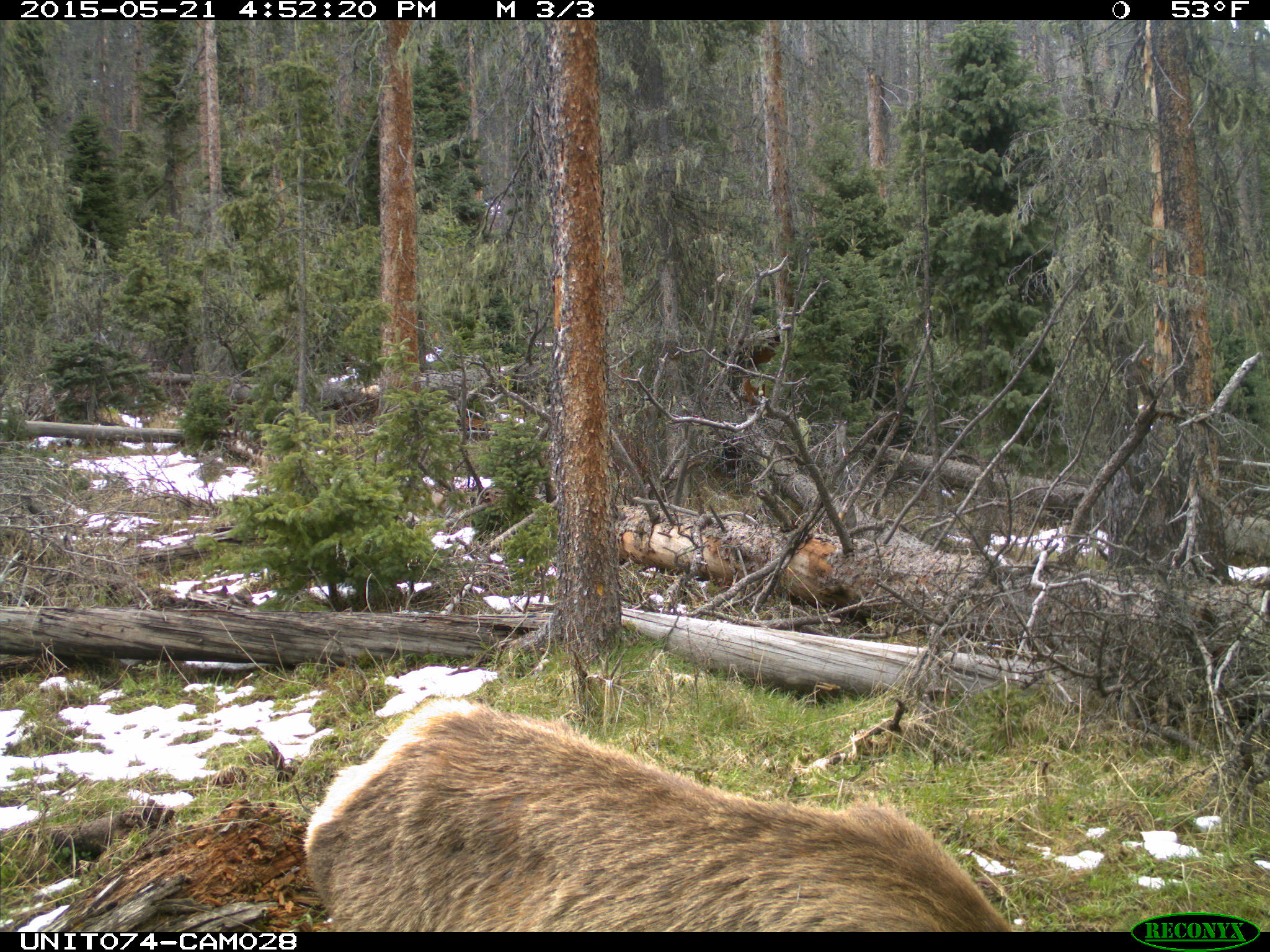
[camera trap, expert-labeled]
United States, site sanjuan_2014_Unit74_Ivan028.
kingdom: Animalia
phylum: Chordata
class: Mammalia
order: Artiodactyla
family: Cervidae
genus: Cervus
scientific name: Cervus elaphus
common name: red deer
Cervus elaphus (red deer).